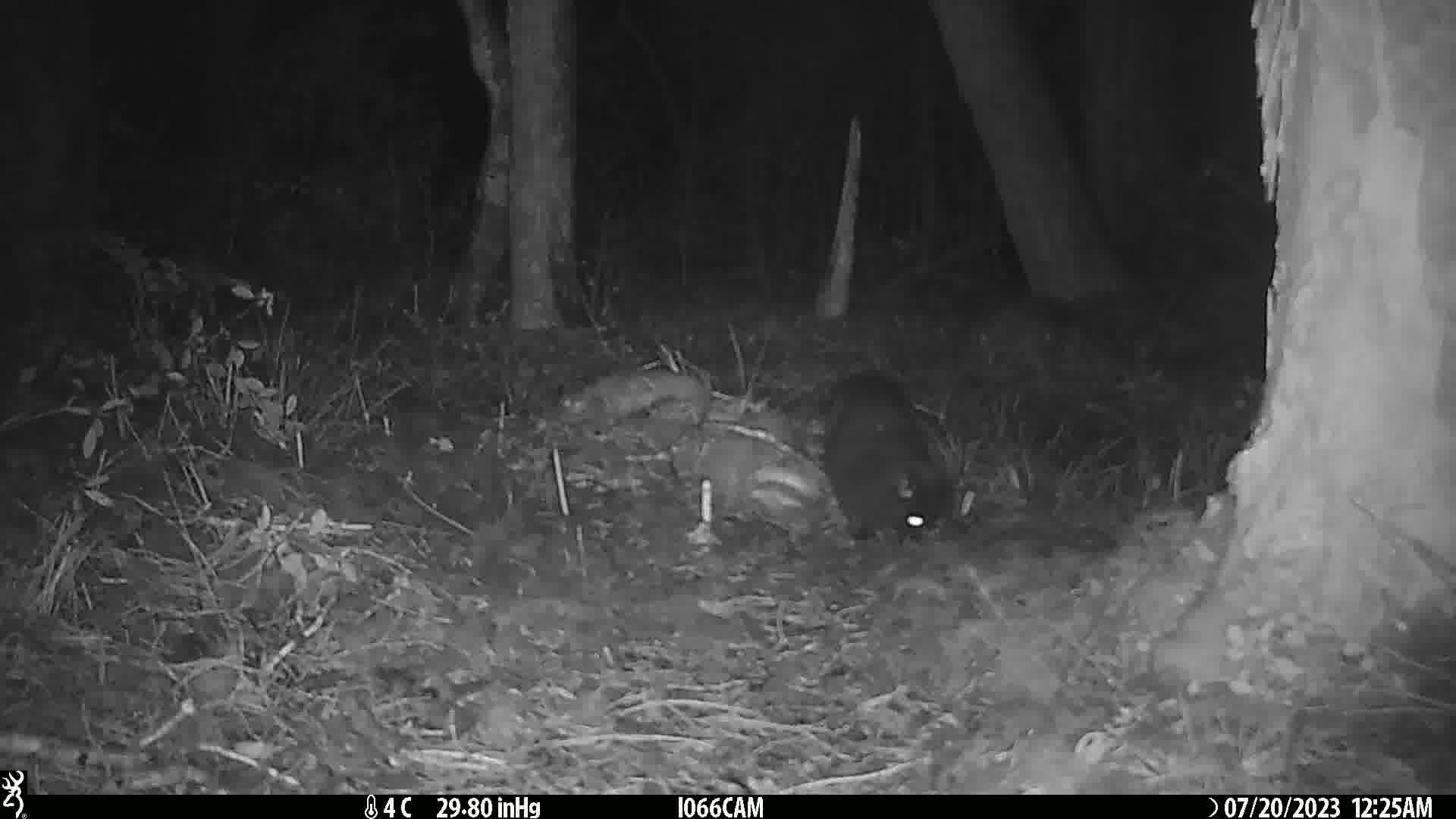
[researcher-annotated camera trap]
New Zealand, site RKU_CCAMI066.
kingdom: Animalia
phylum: Chordata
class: Mammalia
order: Carnivora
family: Felidae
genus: Felis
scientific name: Felis catus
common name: domestic cat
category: cat